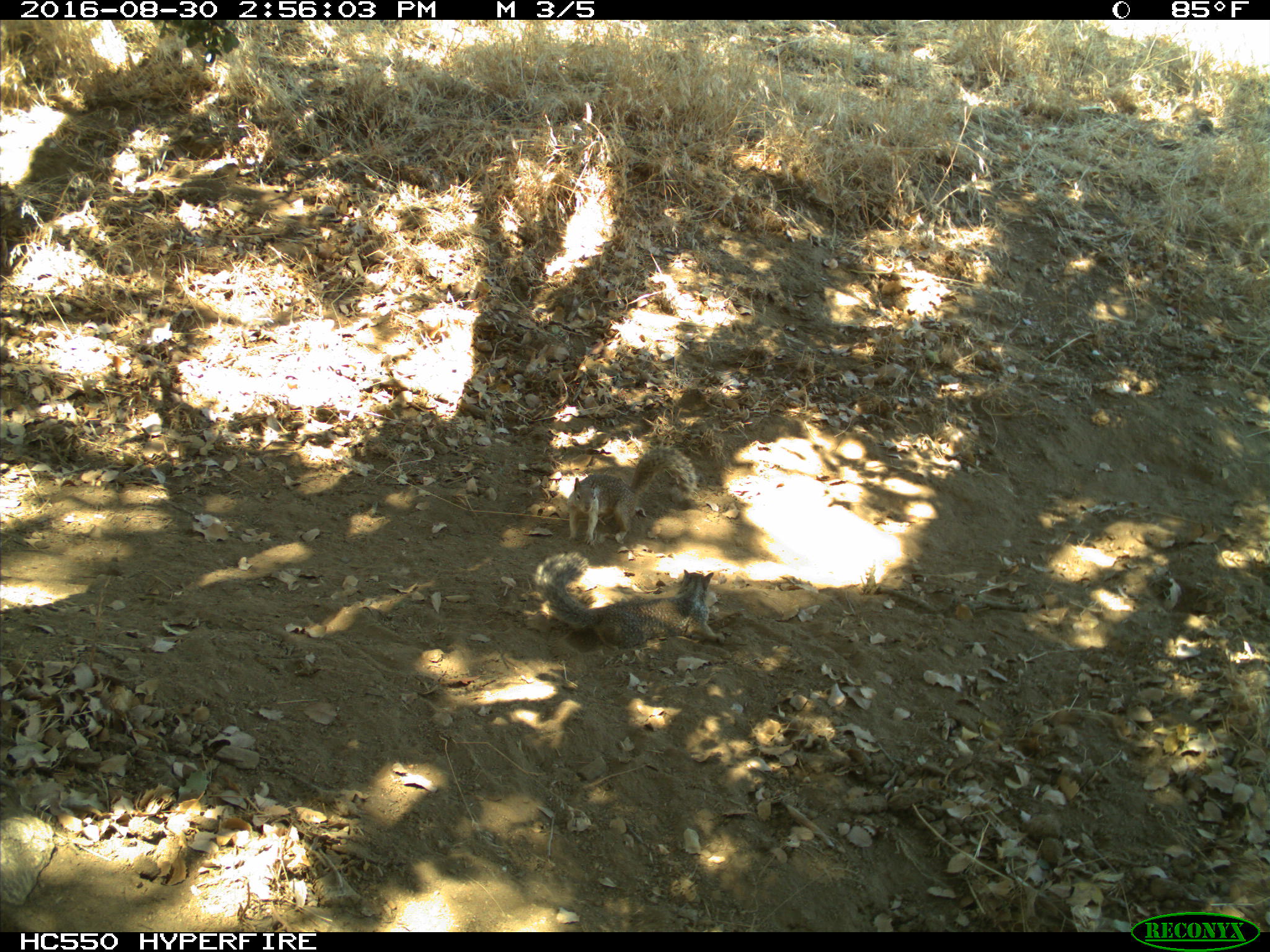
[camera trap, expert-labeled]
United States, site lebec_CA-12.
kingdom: Animalia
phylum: Chordata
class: Mammalia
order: Rodentia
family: Sciuridae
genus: Otospermophilus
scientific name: Otospermophilus beecheyi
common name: california ground squirrel